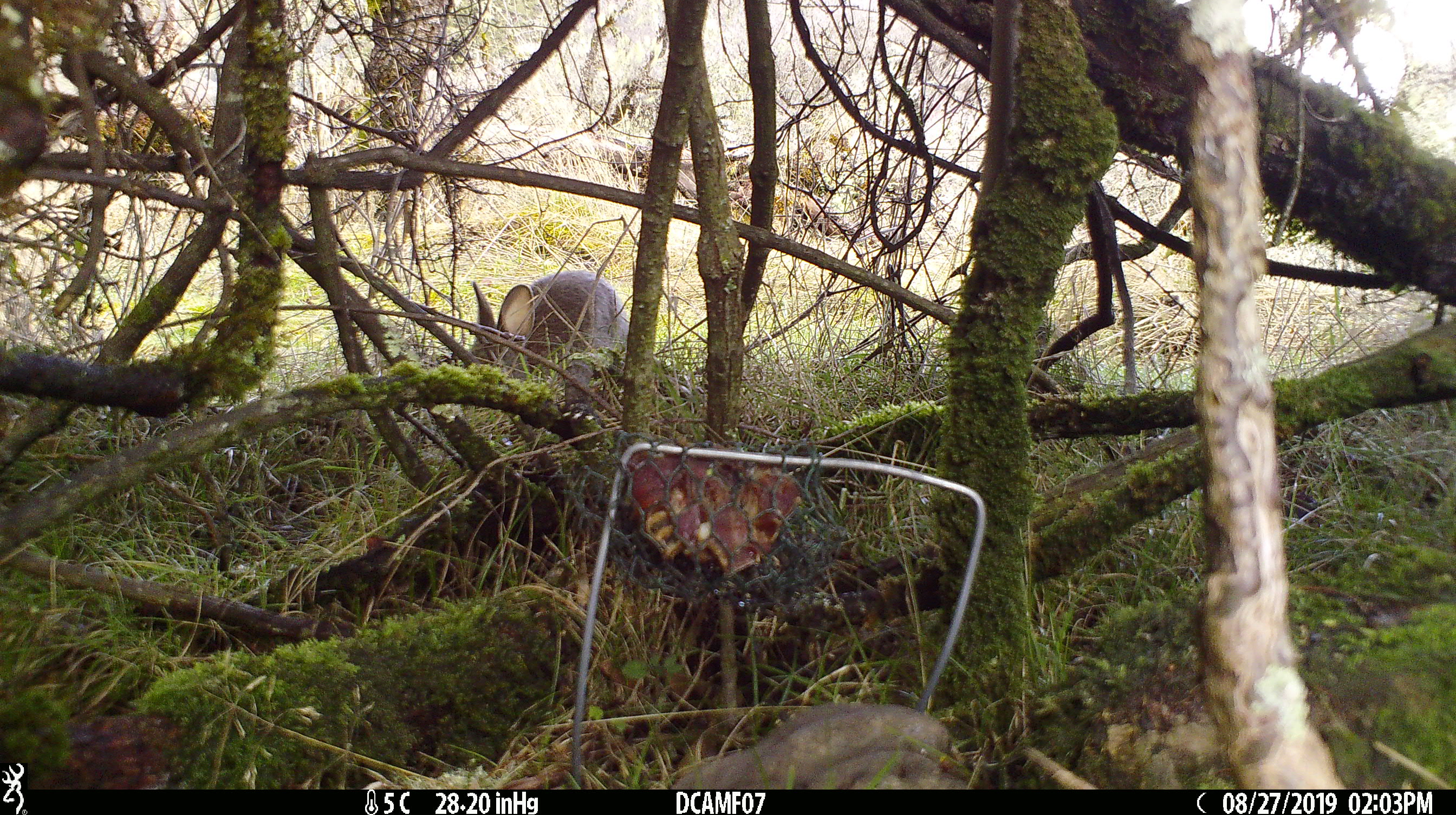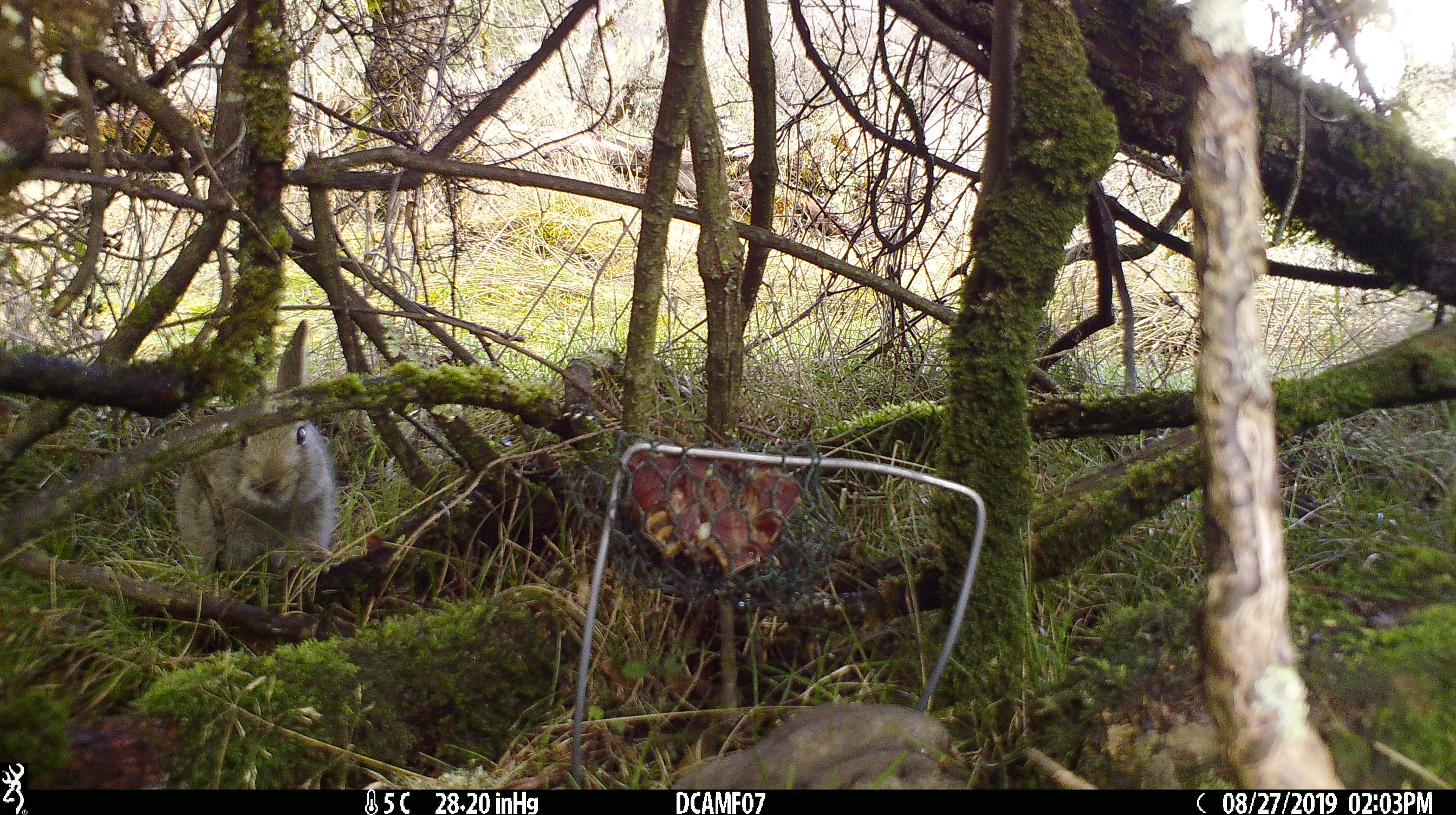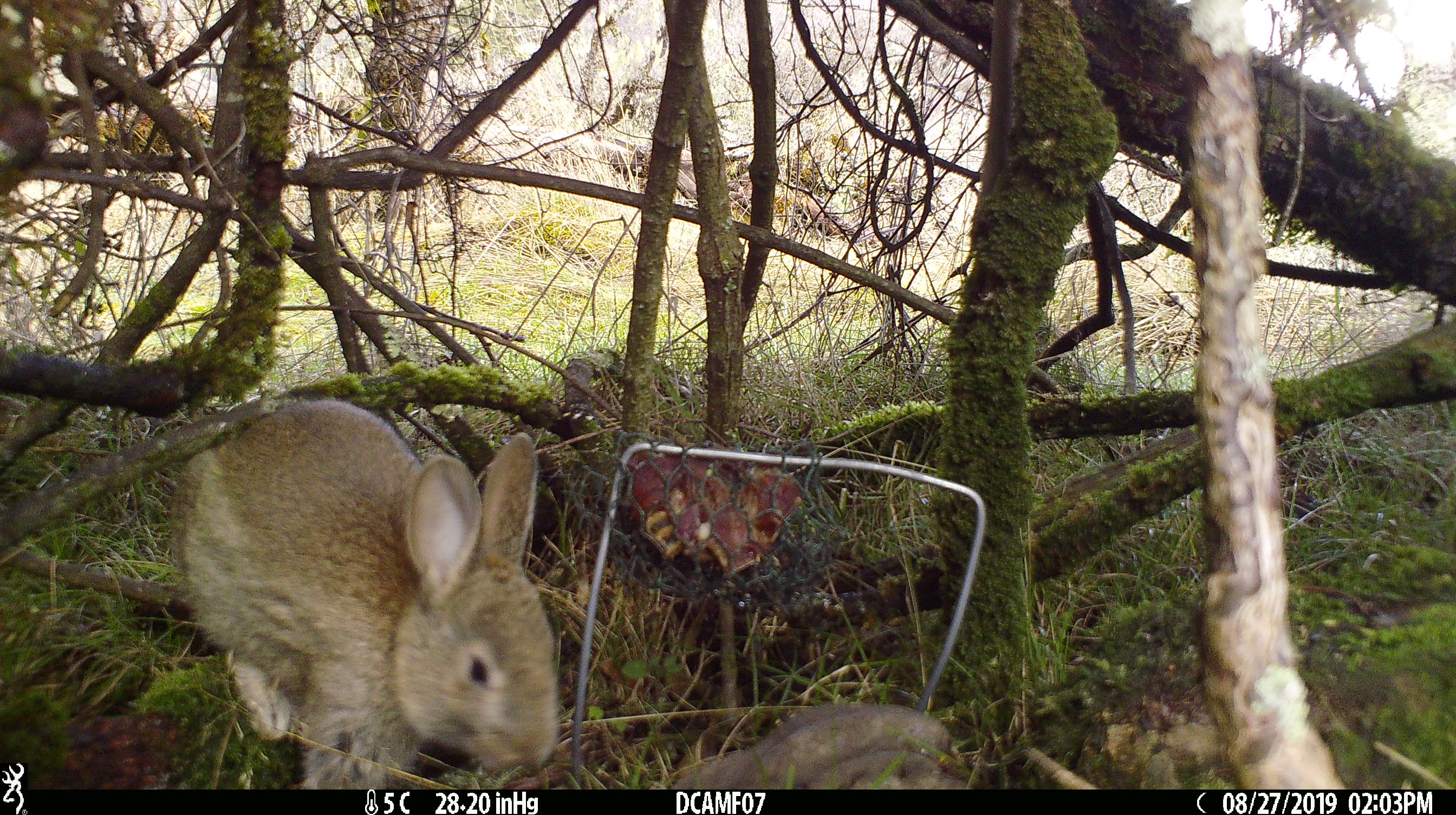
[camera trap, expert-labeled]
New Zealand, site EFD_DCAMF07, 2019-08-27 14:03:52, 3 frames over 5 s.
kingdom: Animalia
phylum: Chordata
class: Mammalia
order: Lagomorpha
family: Leporidae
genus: Oryctolagus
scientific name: Oryctolagus cuniculus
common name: european rabbit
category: rabbit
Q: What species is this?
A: Rabbit (european rabbit) (Oryctolagus cuniculus).